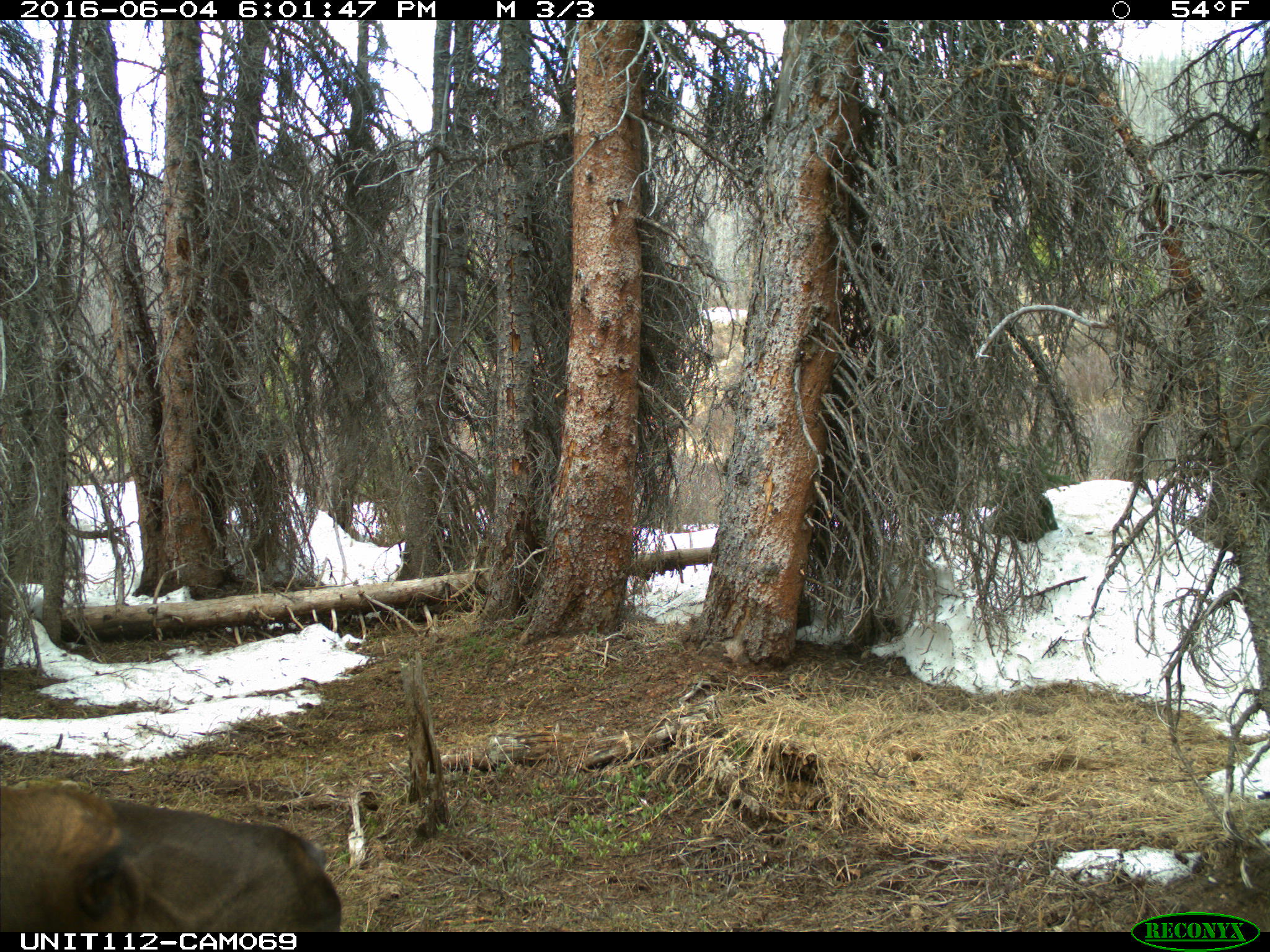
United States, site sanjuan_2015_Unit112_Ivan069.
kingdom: Animalia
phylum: Chordata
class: Mammalia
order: Artiodactyla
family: Cervidae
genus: Cervus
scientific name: Cervus elaphus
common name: red deer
Cervus elaphus (red deer).